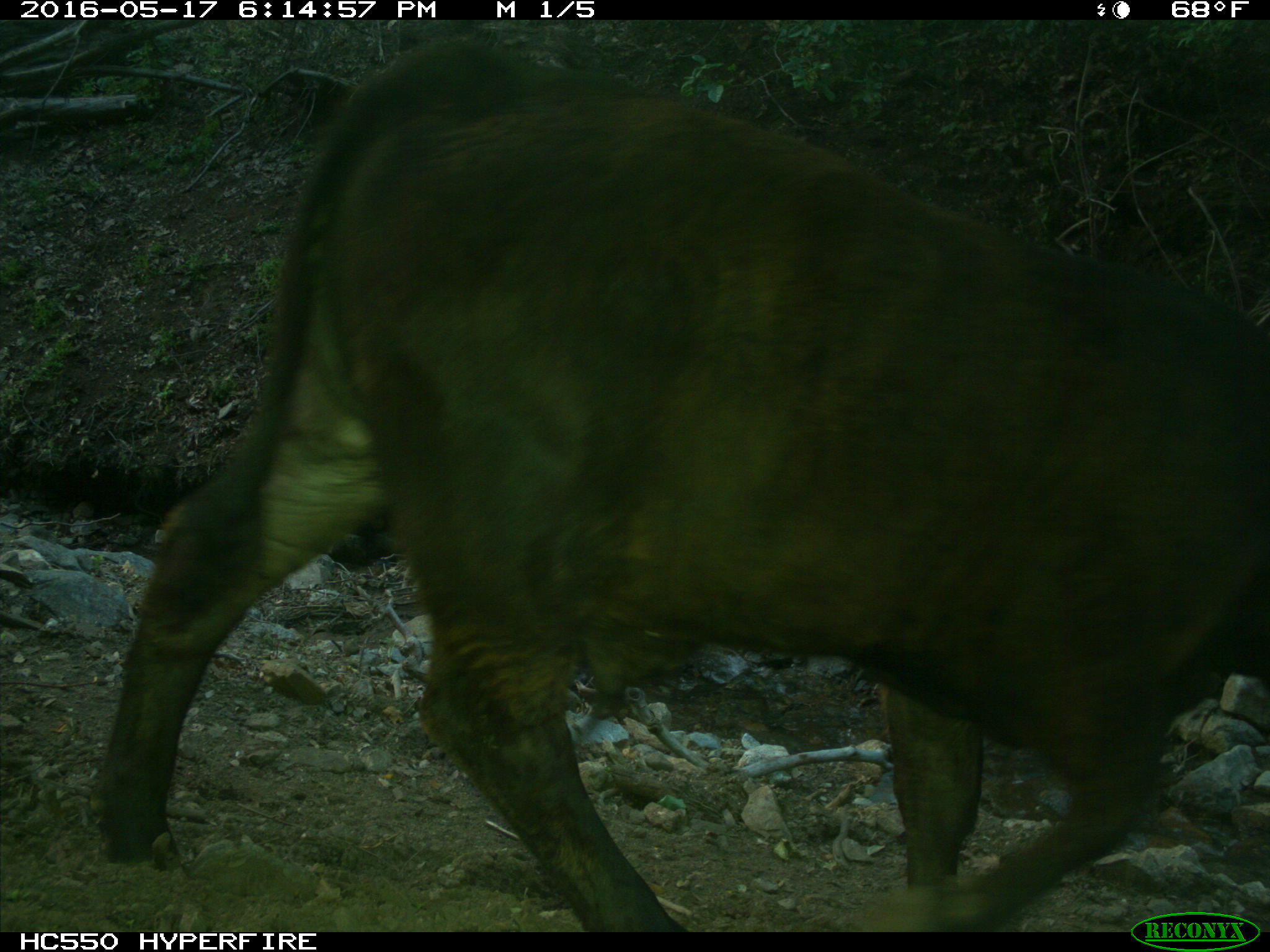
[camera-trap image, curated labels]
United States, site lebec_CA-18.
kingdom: Animalia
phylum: Chordata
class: Mammalia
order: Artiodactyla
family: Bovidae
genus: Bos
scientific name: Bos taurus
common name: domestic cow